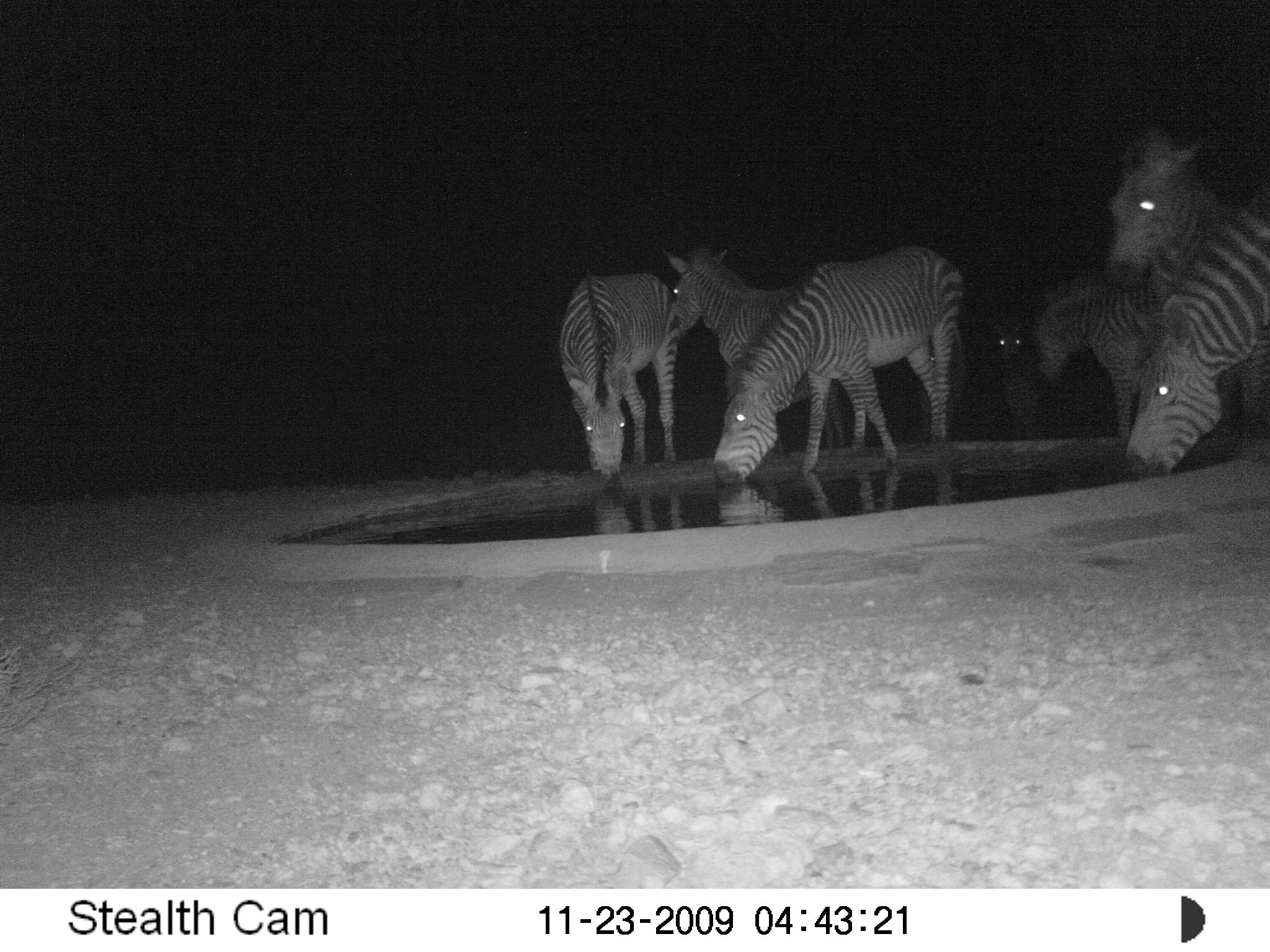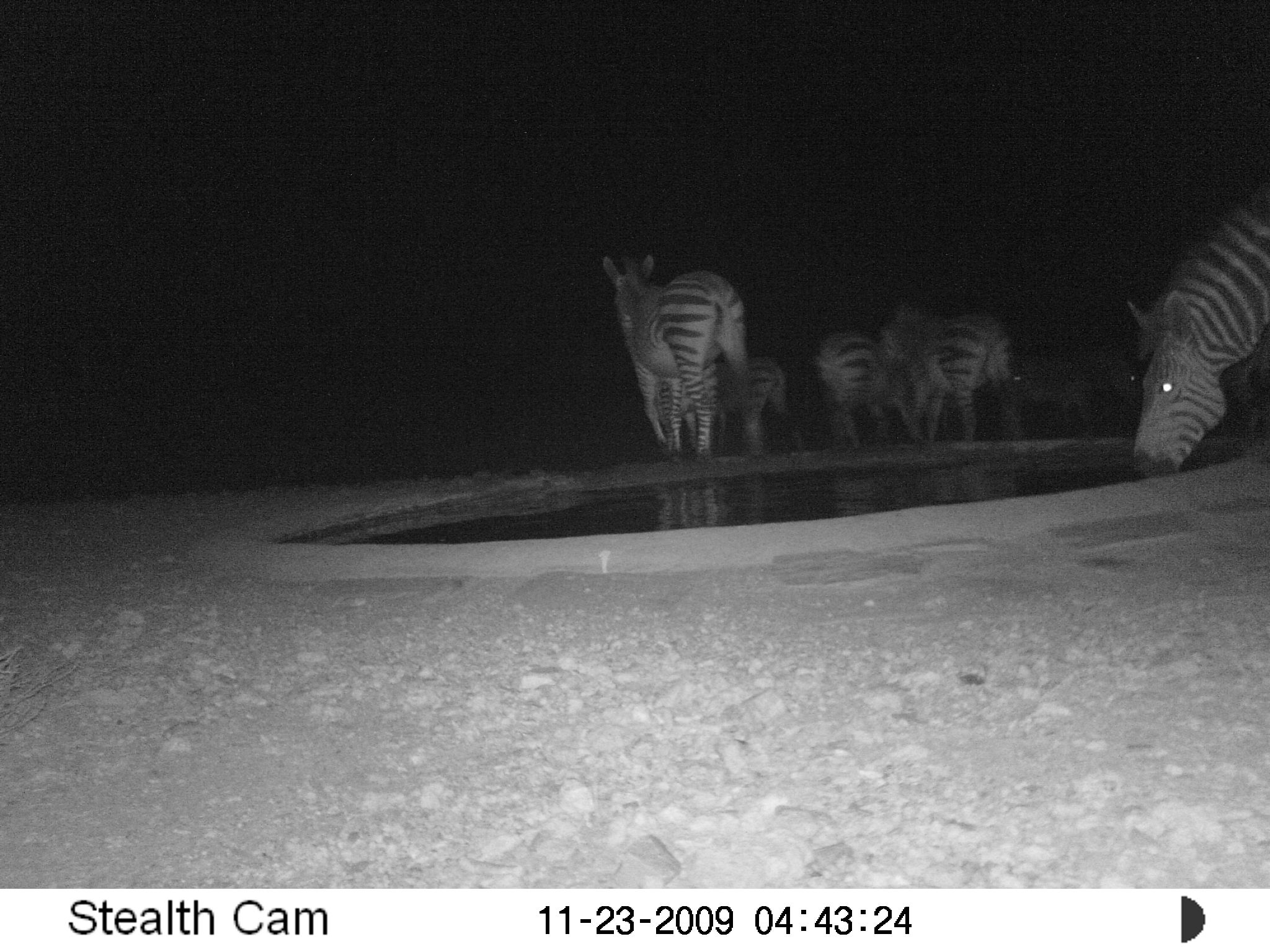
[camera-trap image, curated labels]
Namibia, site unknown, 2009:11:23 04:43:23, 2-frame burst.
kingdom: Animalia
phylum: Chordata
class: Mammalia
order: Perissodactyla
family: Equidae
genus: Equus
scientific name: Equus zebra hartmannae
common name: hartmann's mountain zebra